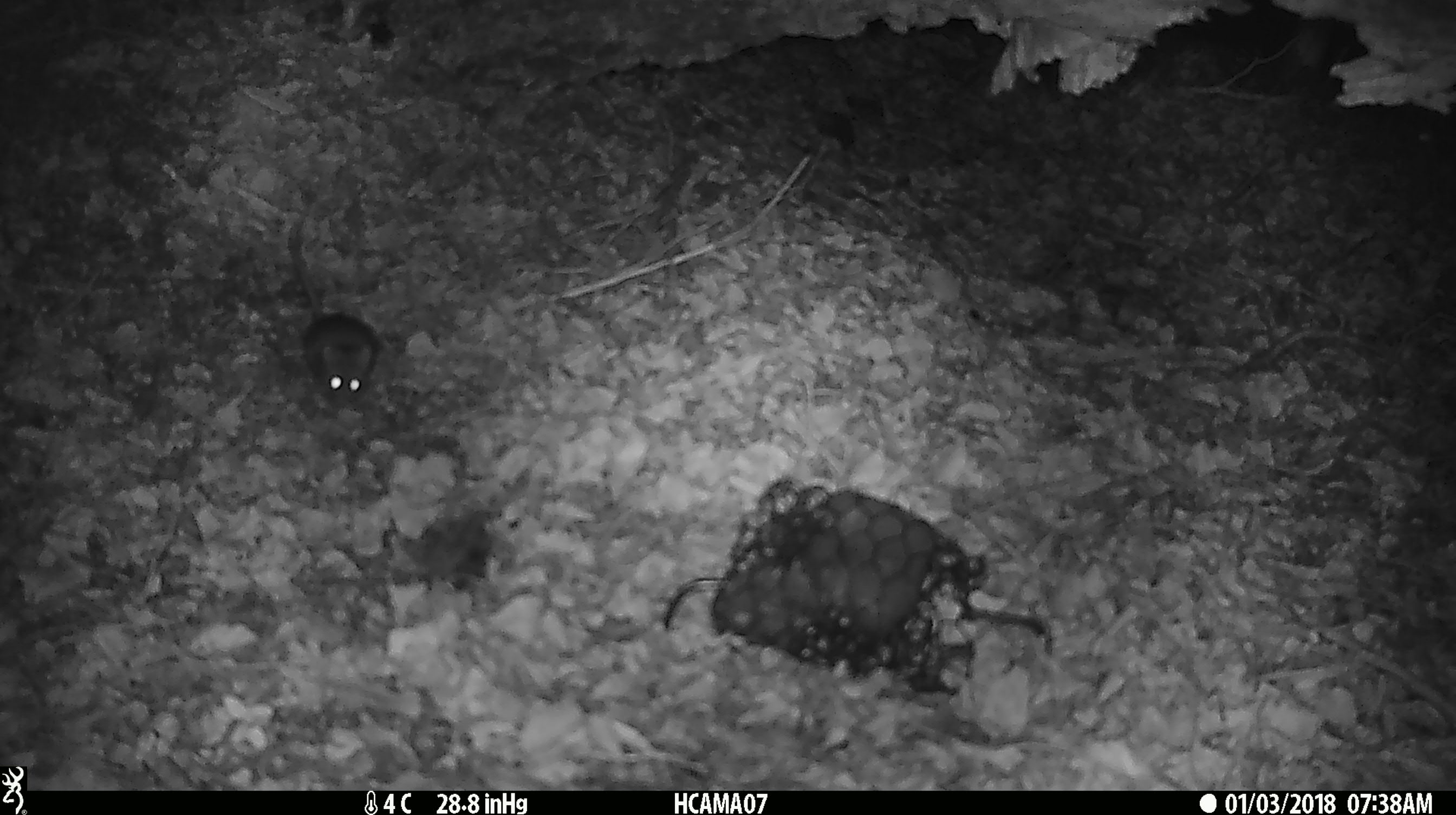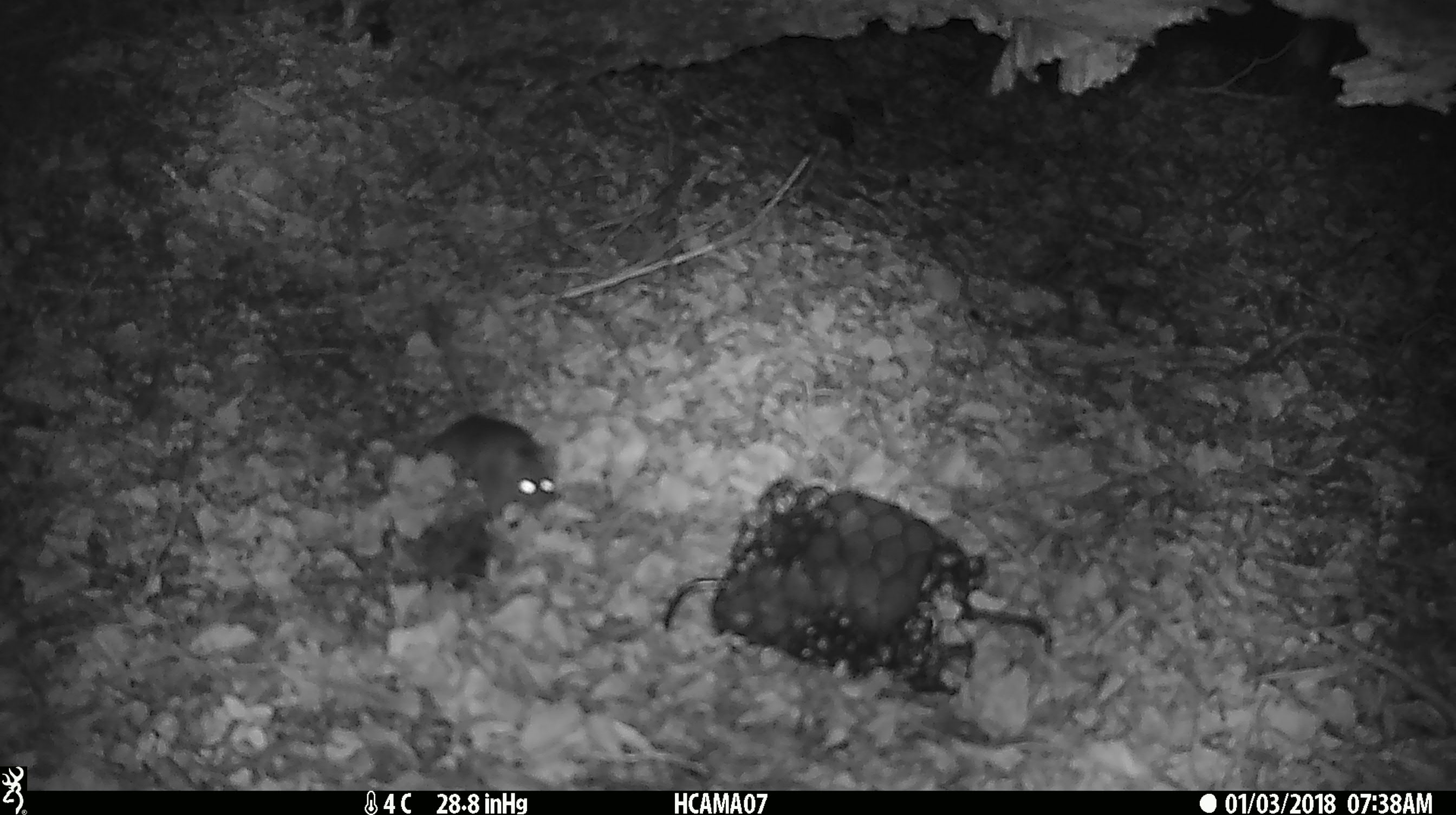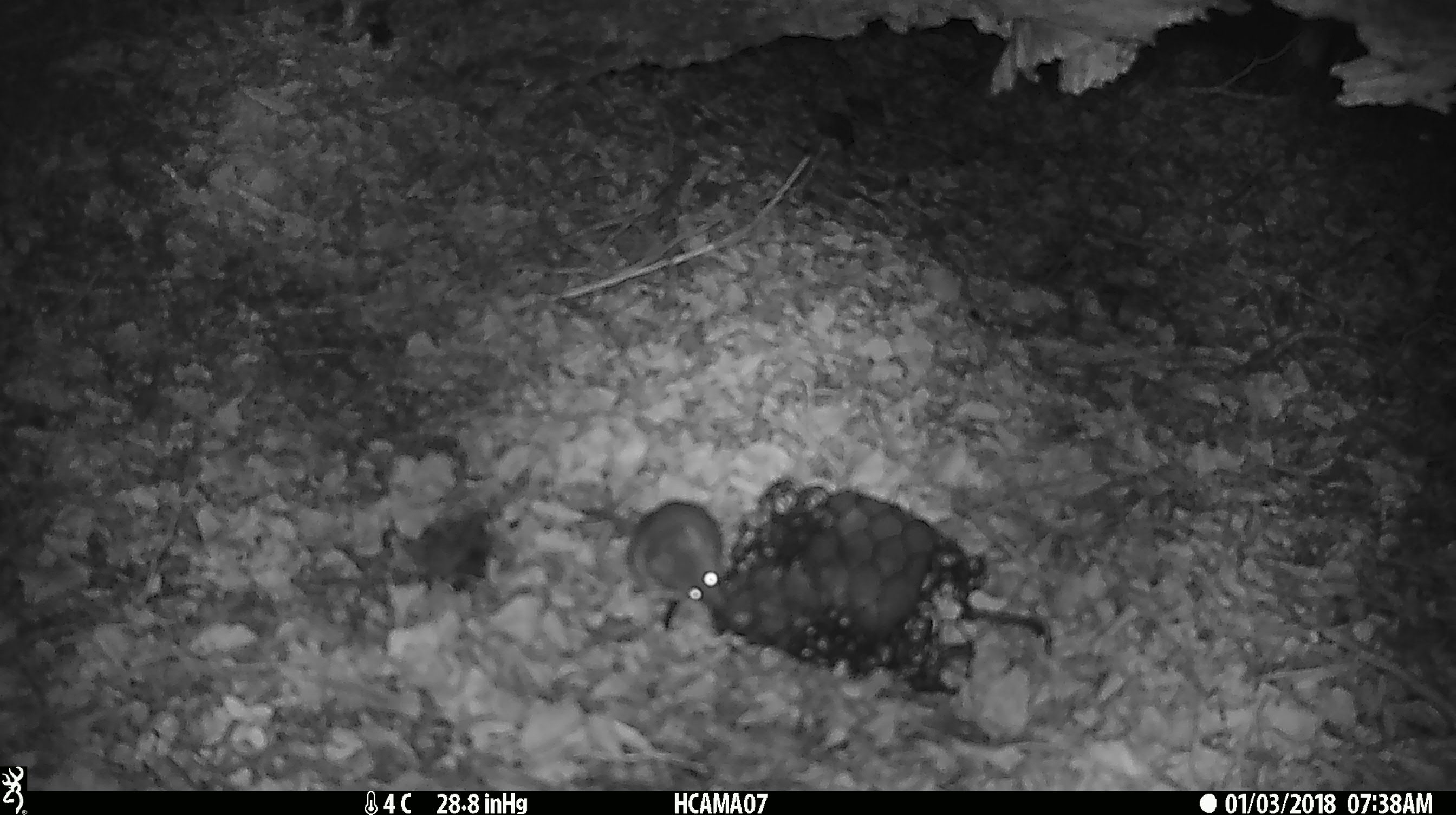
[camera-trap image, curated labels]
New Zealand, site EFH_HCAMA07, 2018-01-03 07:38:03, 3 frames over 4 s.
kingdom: Animalia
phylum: Chordata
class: Mammalia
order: Rodentia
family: Muridae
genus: Mus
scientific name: Mus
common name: mouse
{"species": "mouse (Mus)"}